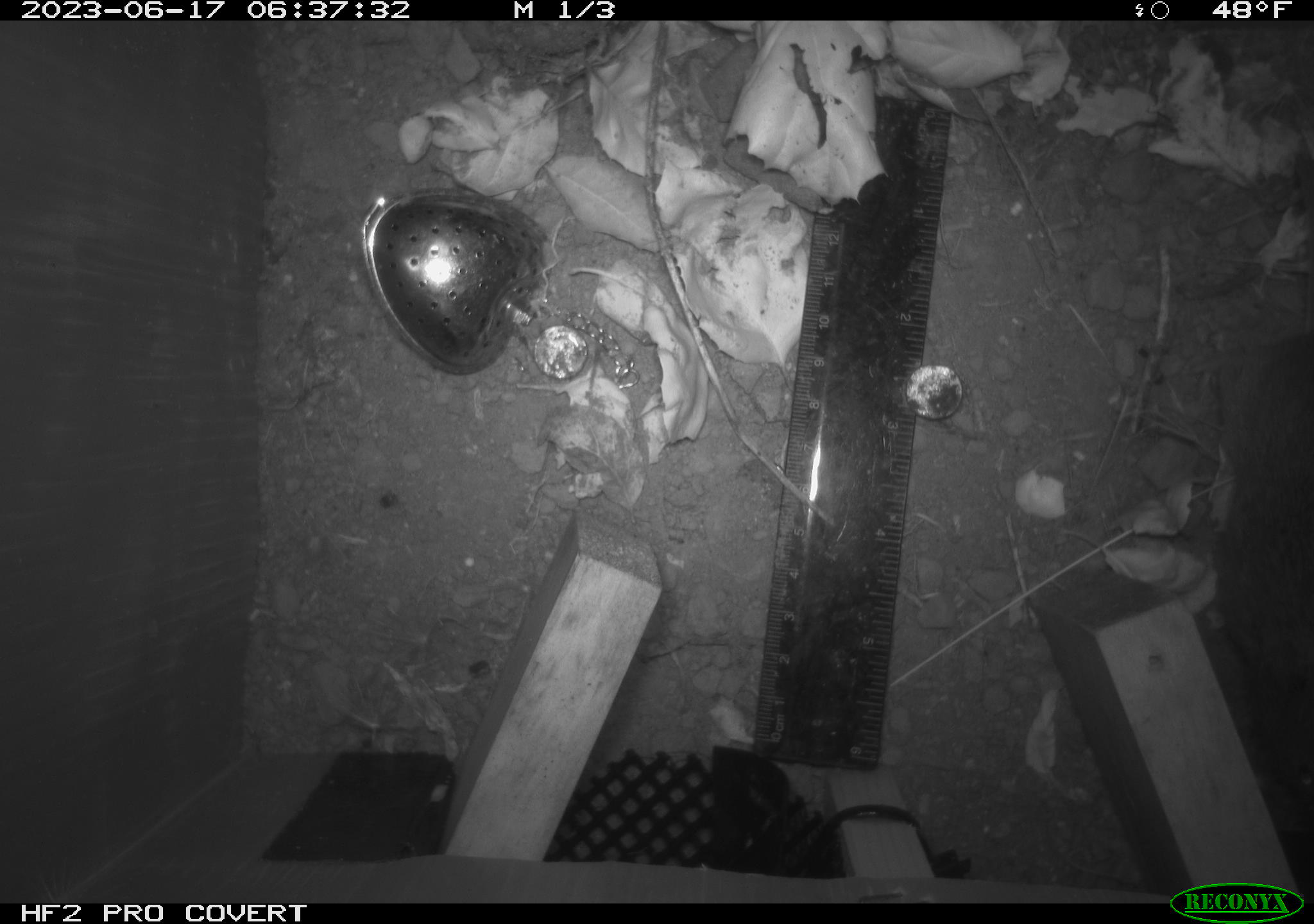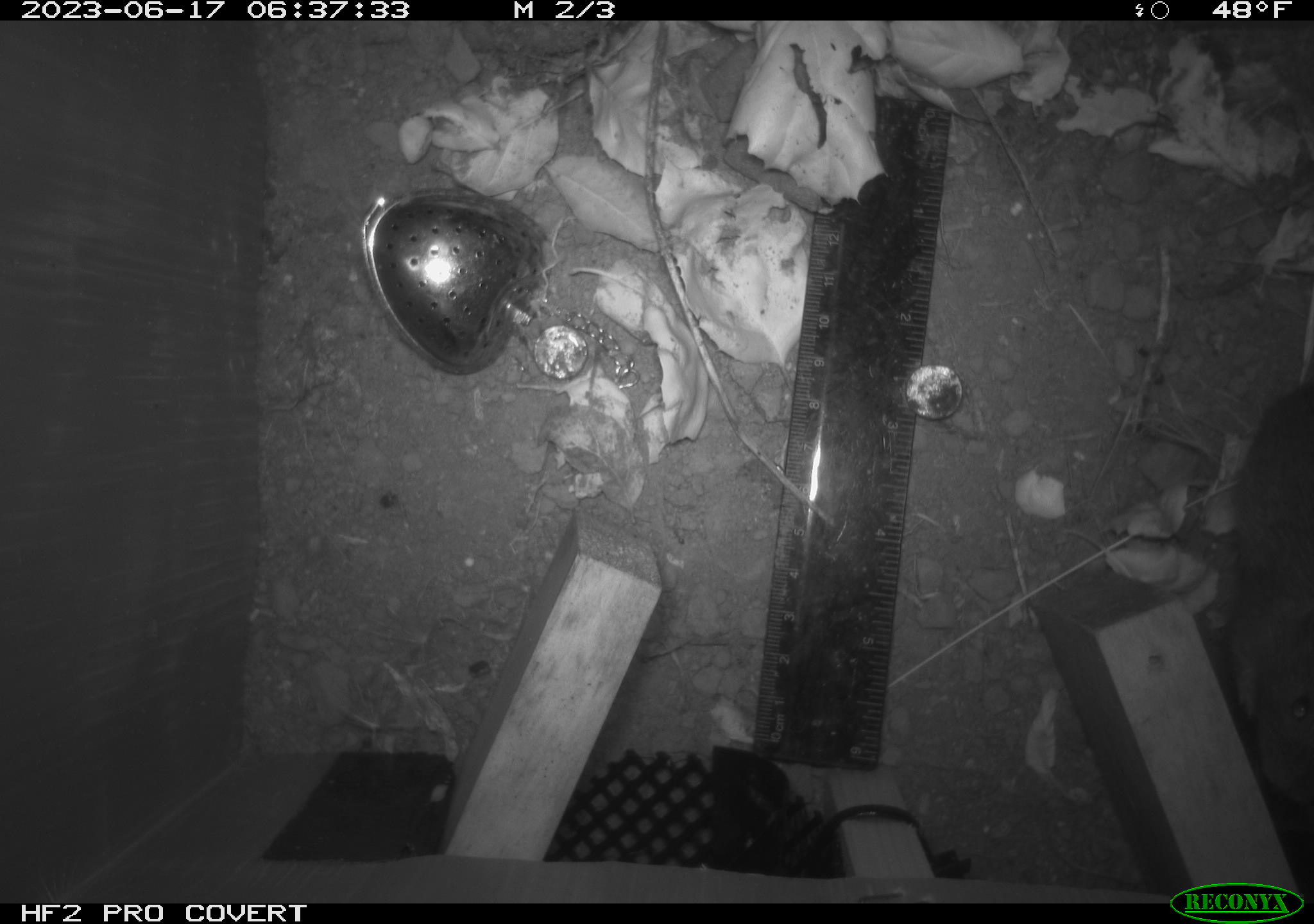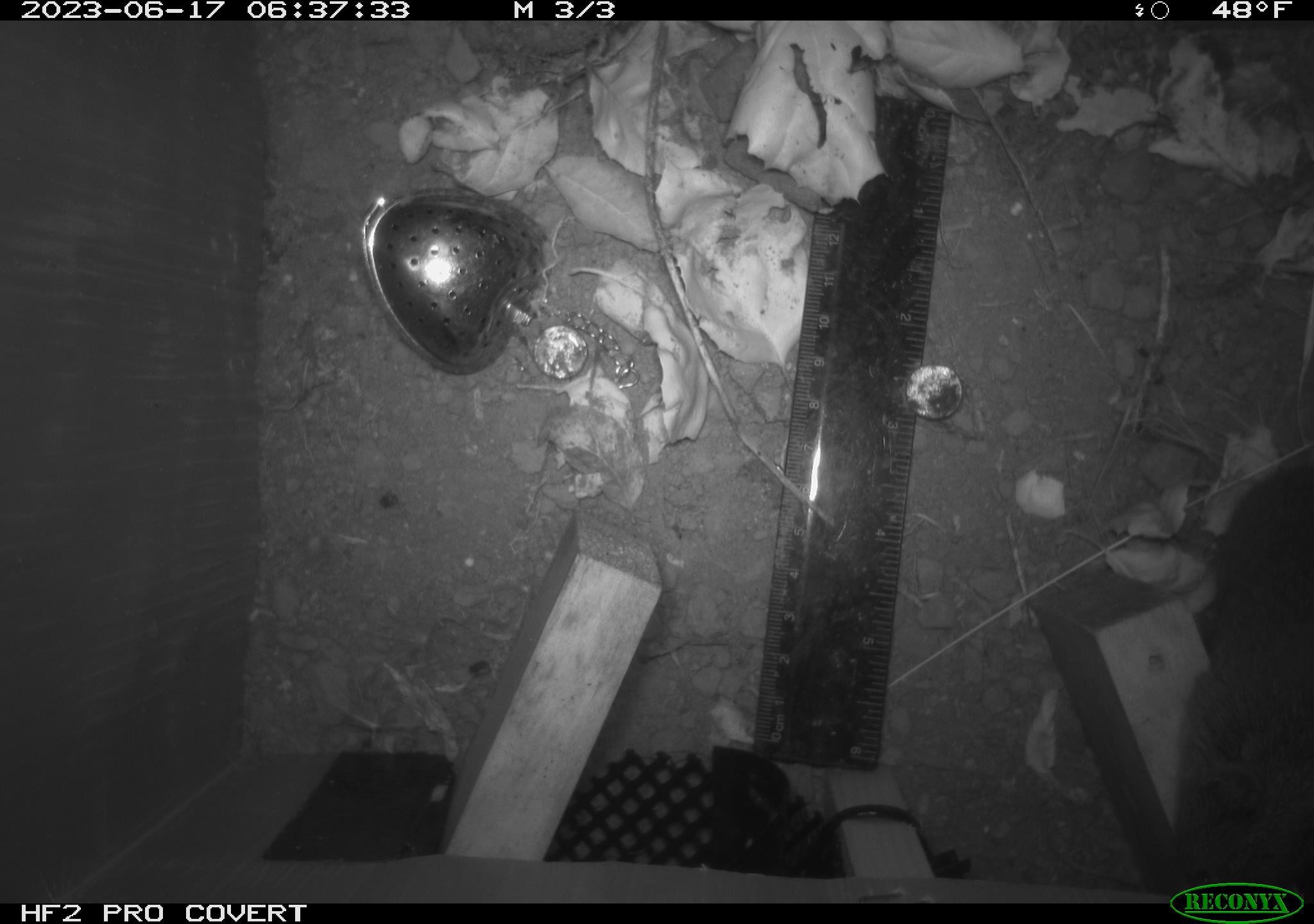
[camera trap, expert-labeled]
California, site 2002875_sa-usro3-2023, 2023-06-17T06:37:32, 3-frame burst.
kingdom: Animalia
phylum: Chordata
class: Mammalia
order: Rodentia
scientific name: Rodentia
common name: mouse species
Mouse species (Rodentia).